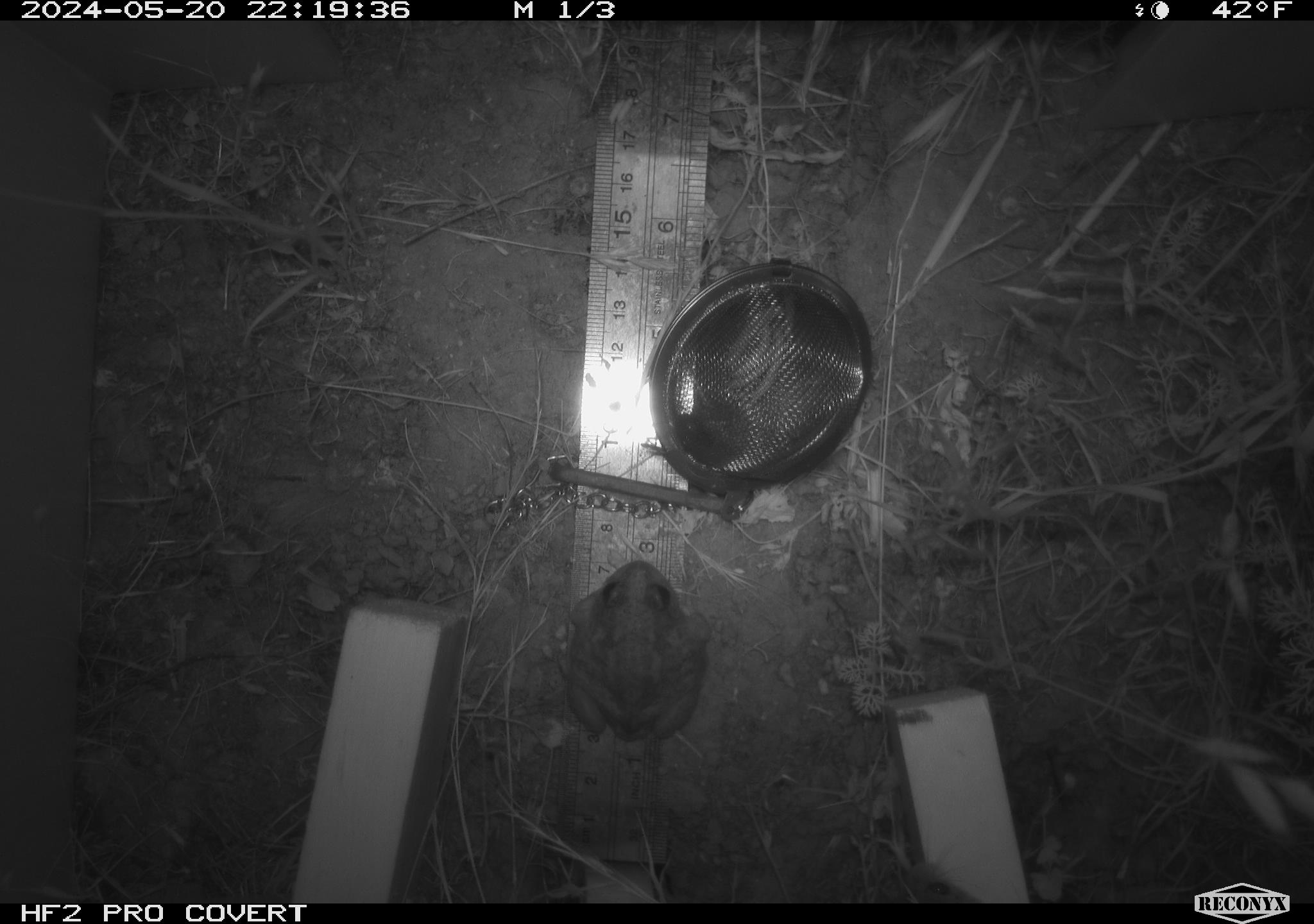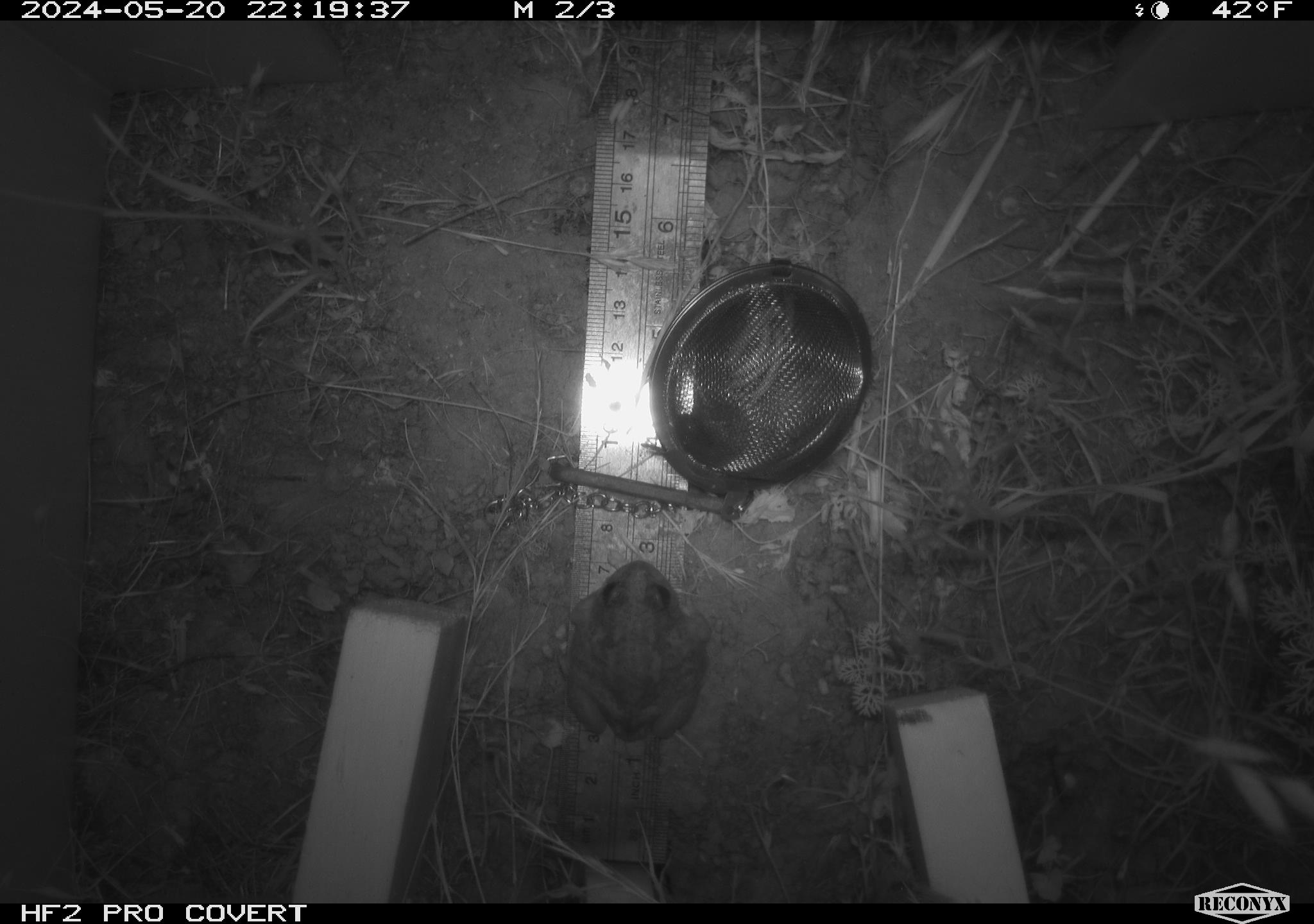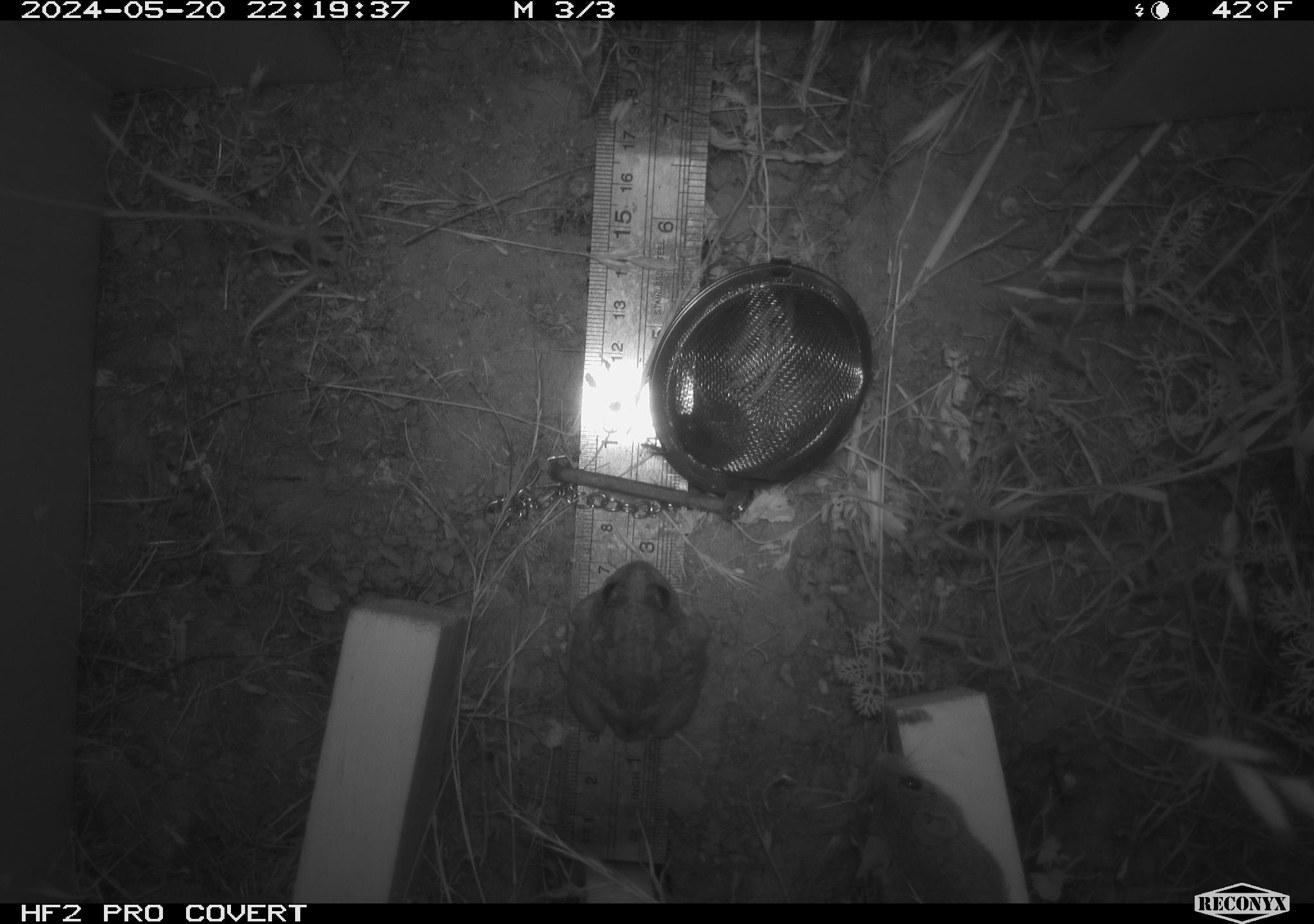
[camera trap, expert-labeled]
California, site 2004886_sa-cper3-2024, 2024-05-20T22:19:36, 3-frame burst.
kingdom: Animalia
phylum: Chordata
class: Amphibia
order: Anura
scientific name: Anura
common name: frogs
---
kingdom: Animalia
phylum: Chordata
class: Mammalia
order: Rodentia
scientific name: Rodentia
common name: rodent